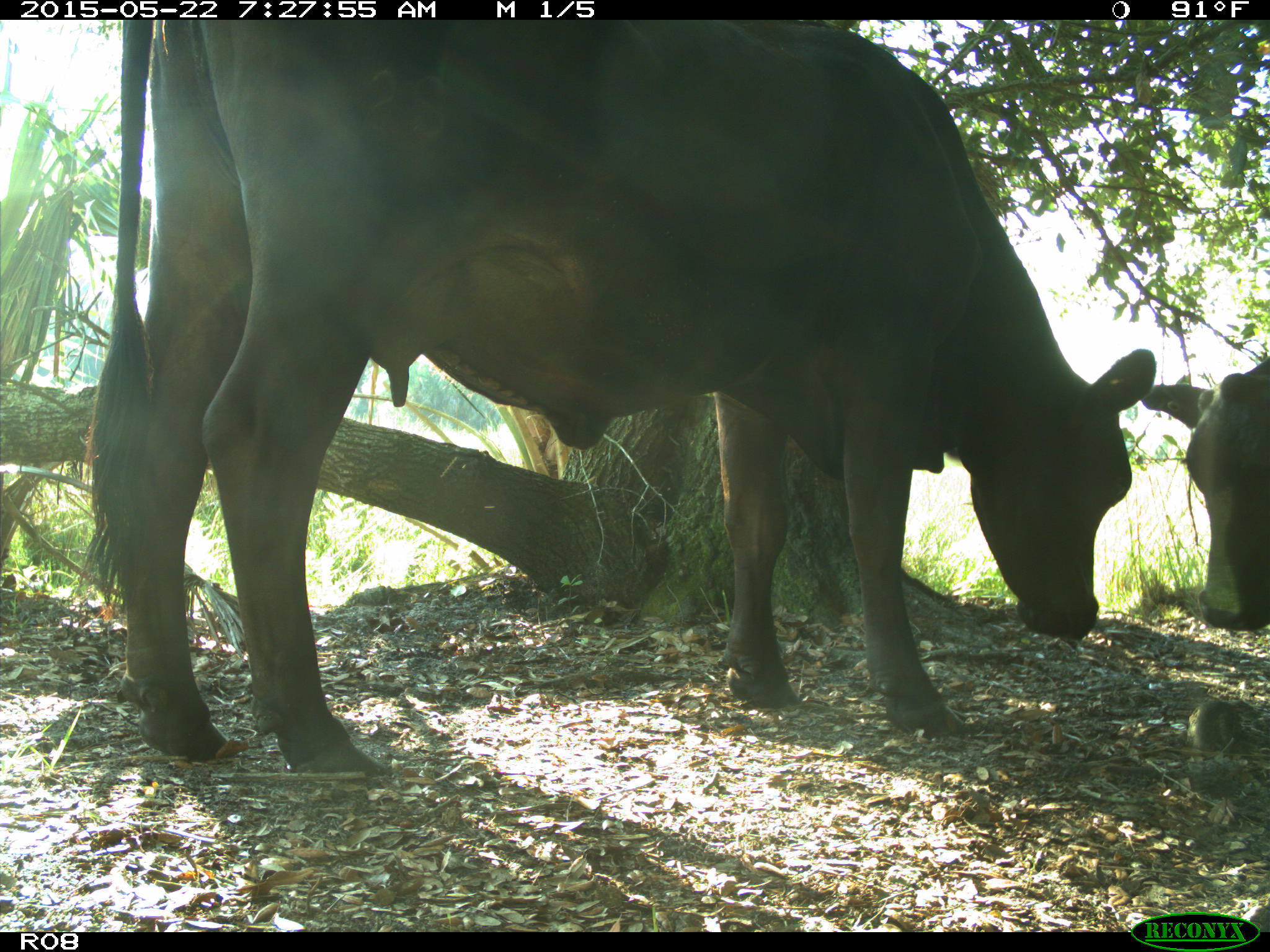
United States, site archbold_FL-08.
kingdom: Animalia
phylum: Chordata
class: Mammalia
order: Artiodactyla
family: Bovidae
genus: Bos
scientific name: Bos taurus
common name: domestic cow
Bos taurus (domestic cow).